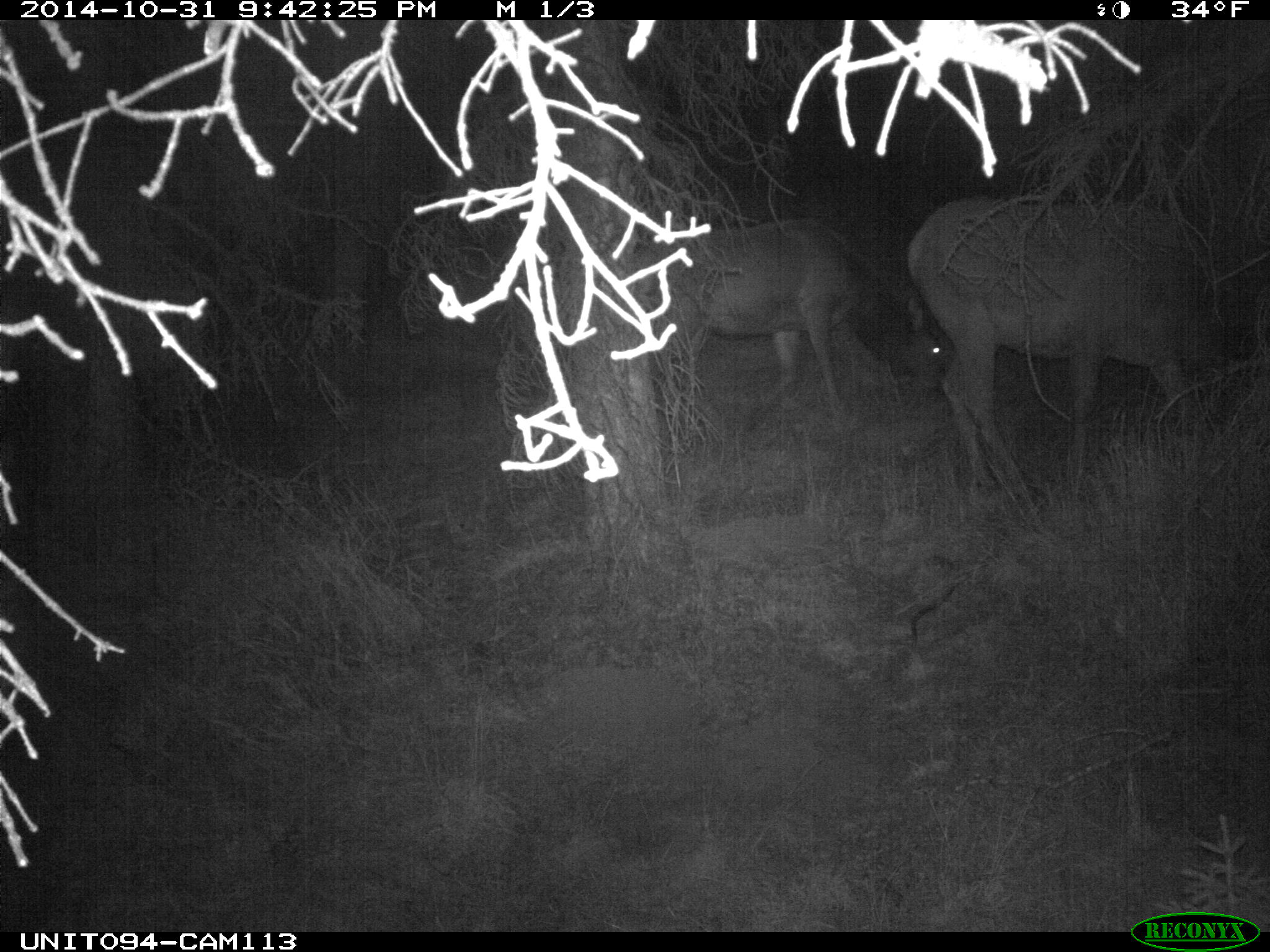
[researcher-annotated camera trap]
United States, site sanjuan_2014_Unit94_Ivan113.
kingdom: Animalia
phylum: Chordata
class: Mammalia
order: Artiodactyla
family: Cervidae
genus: Cervus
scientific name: Cervus elaphus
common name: red deer